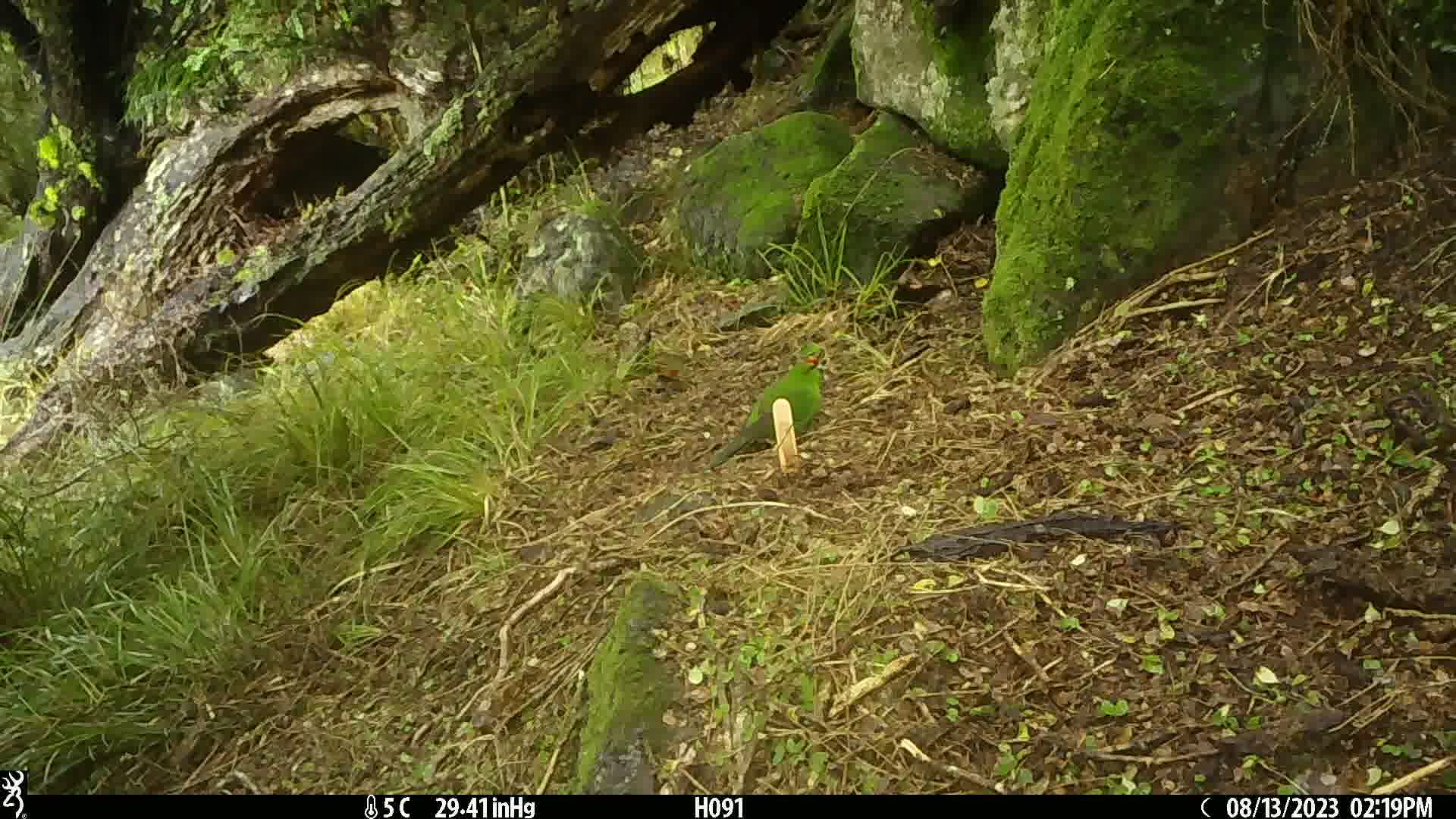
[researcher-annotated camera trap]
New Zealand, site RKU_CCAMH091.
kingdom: Animalia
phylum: Chordata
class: Aves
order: Psittaciformes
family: Psittaculidae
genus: Cyanoramphus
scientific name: Cyanoramphus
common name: parakeet